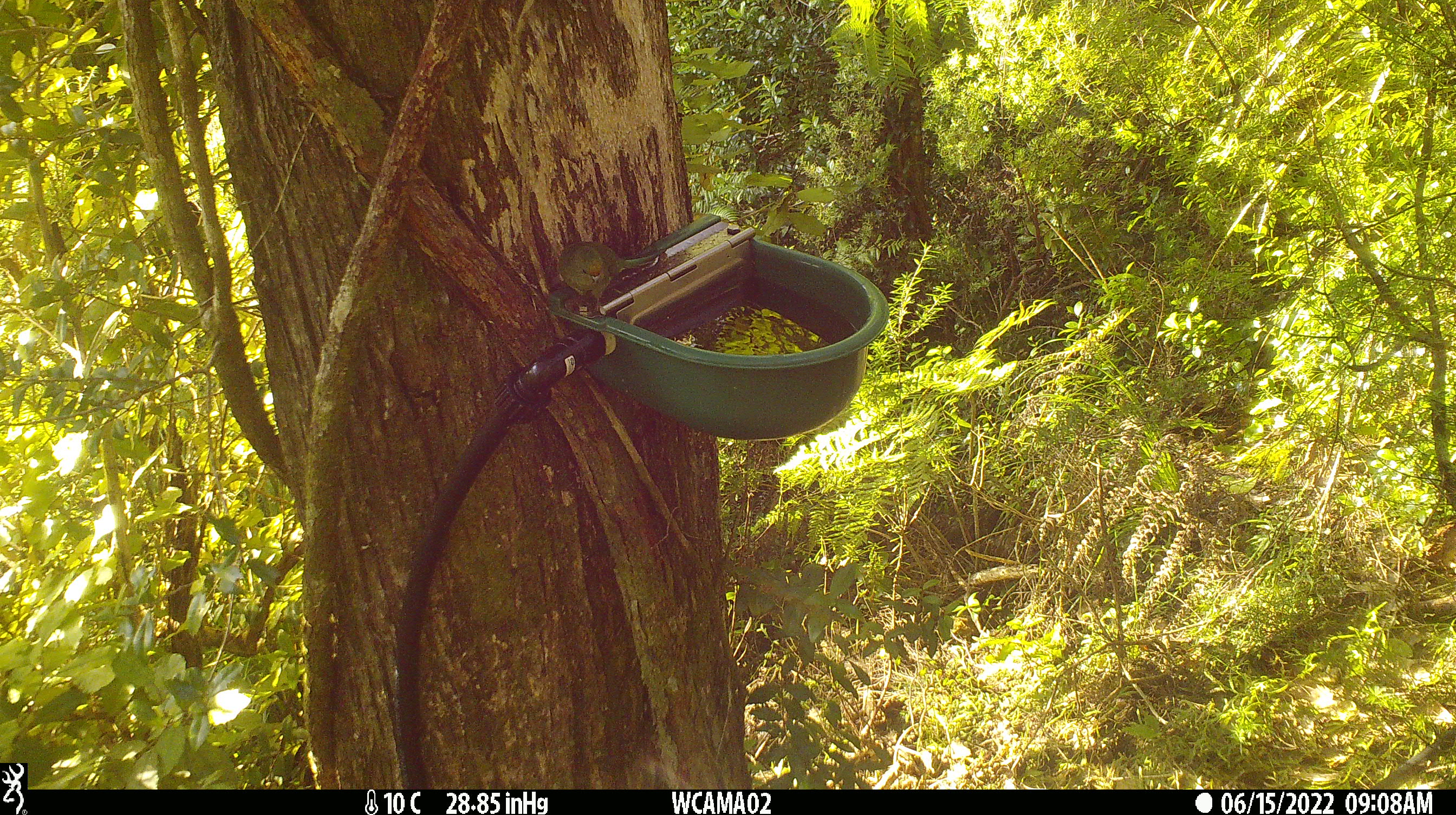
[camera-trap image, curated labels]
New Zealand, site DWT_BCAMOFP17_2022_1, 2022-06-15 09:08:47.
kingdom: Animalia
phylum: Chordata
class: Aves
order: Psittaciformes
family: Psittaculidae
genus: Cyanoramphus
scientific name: Cyanoramphus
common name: parakeet